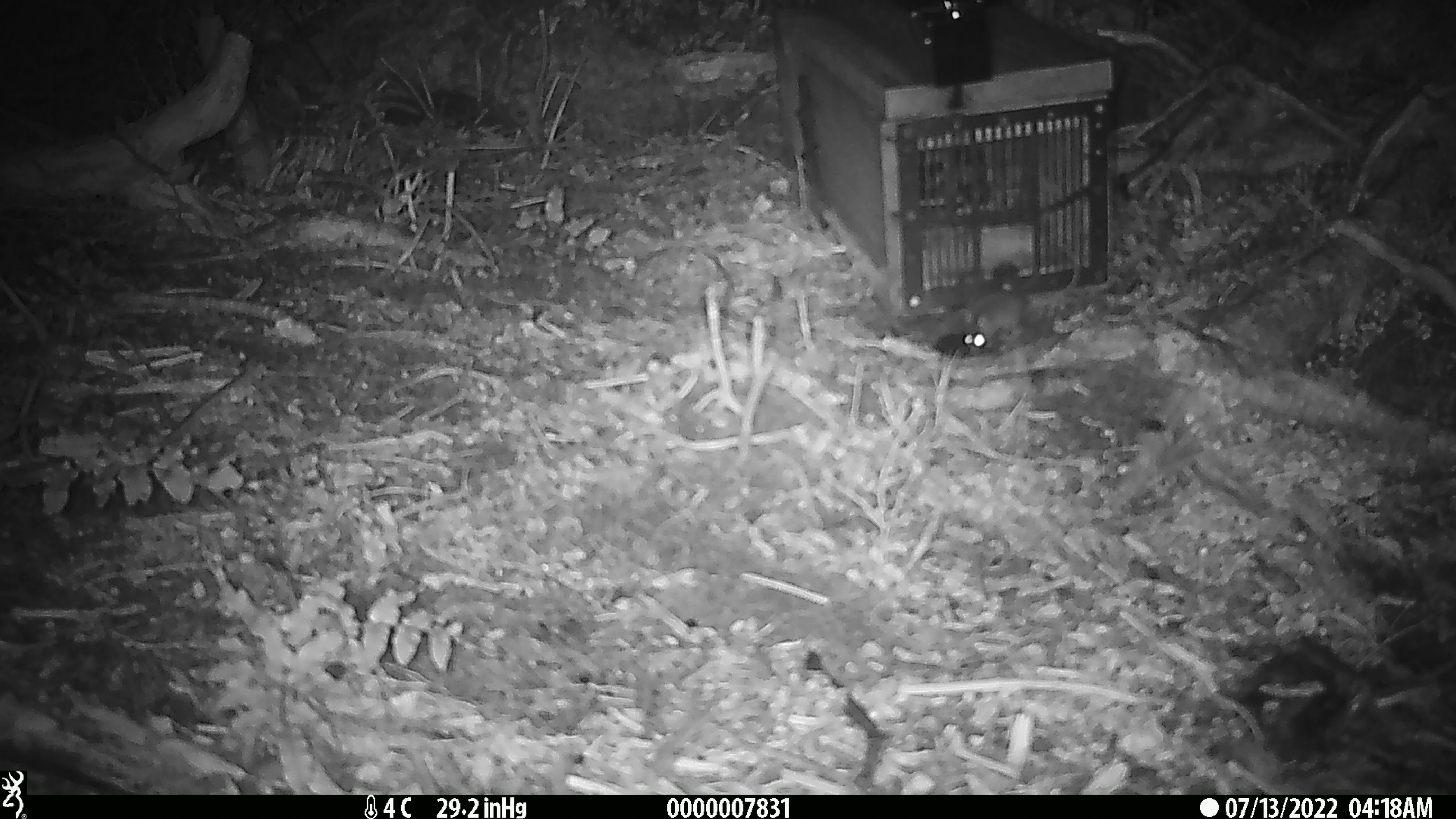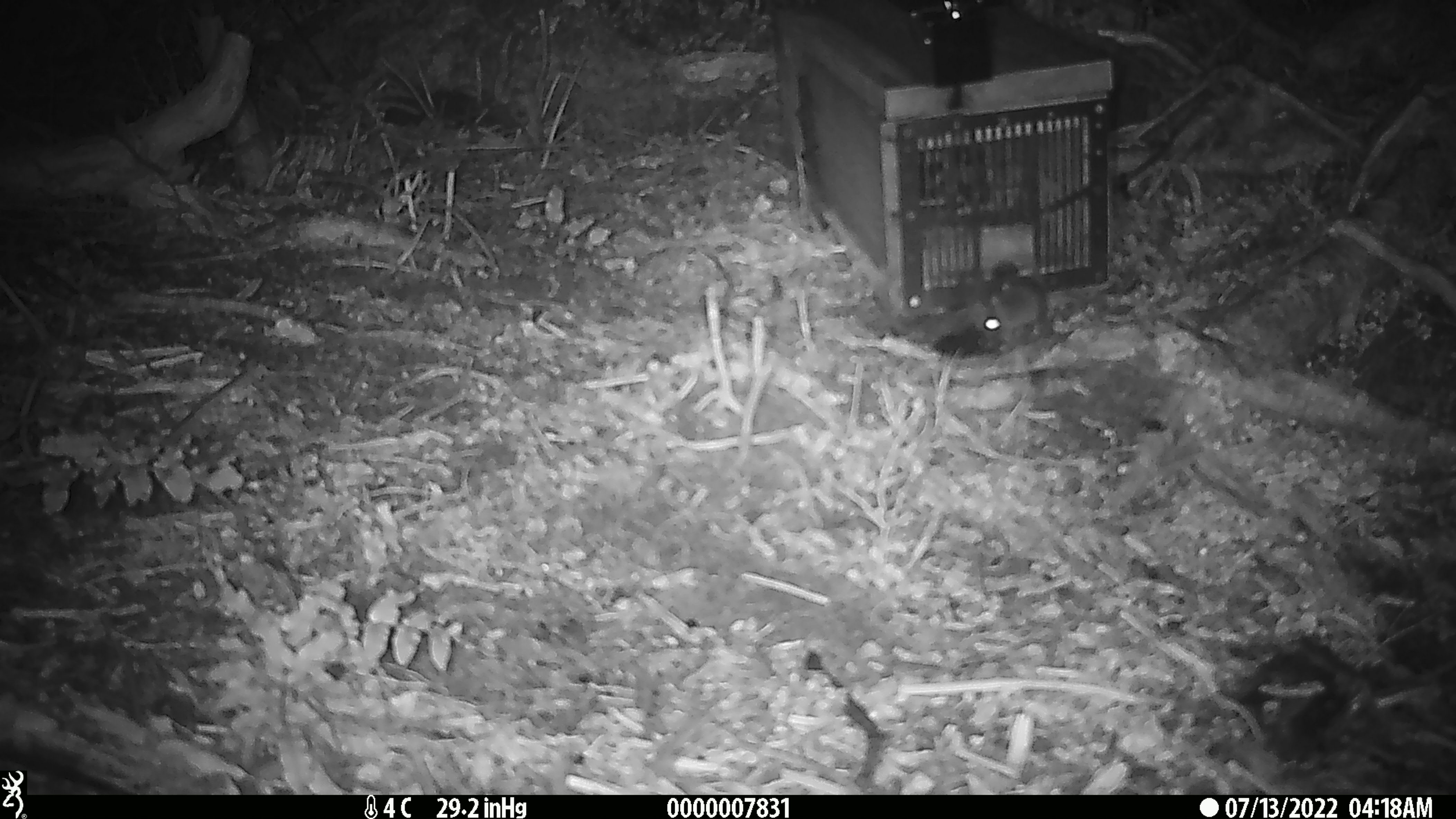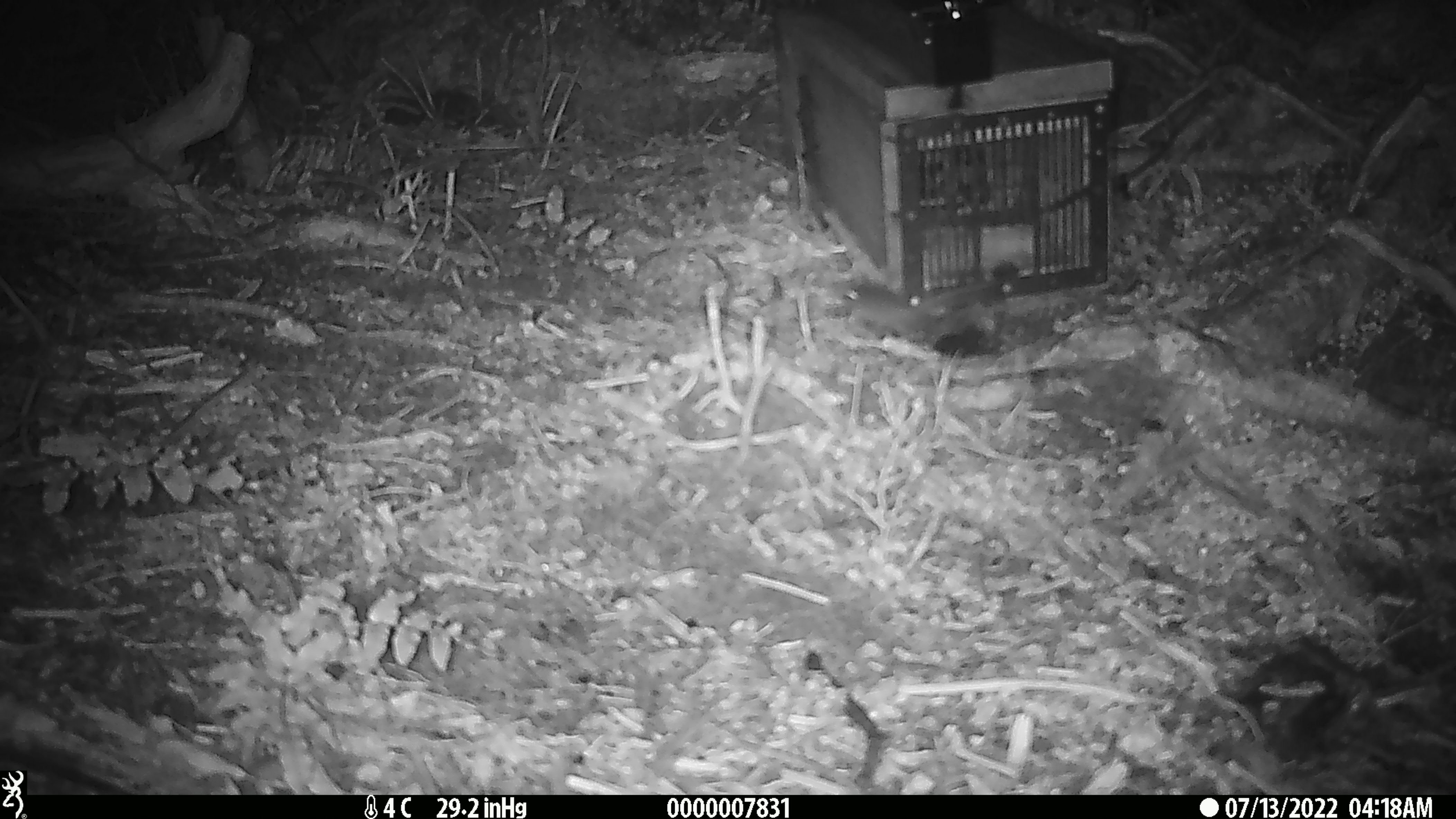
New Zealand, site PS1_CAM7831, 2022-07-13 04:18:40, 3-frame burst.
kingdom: Animalia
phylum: Chordata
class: Mammalia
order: Rodentia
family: Muridae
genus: Mus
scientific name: Mus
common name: mouse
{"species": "mouse (Mus)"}